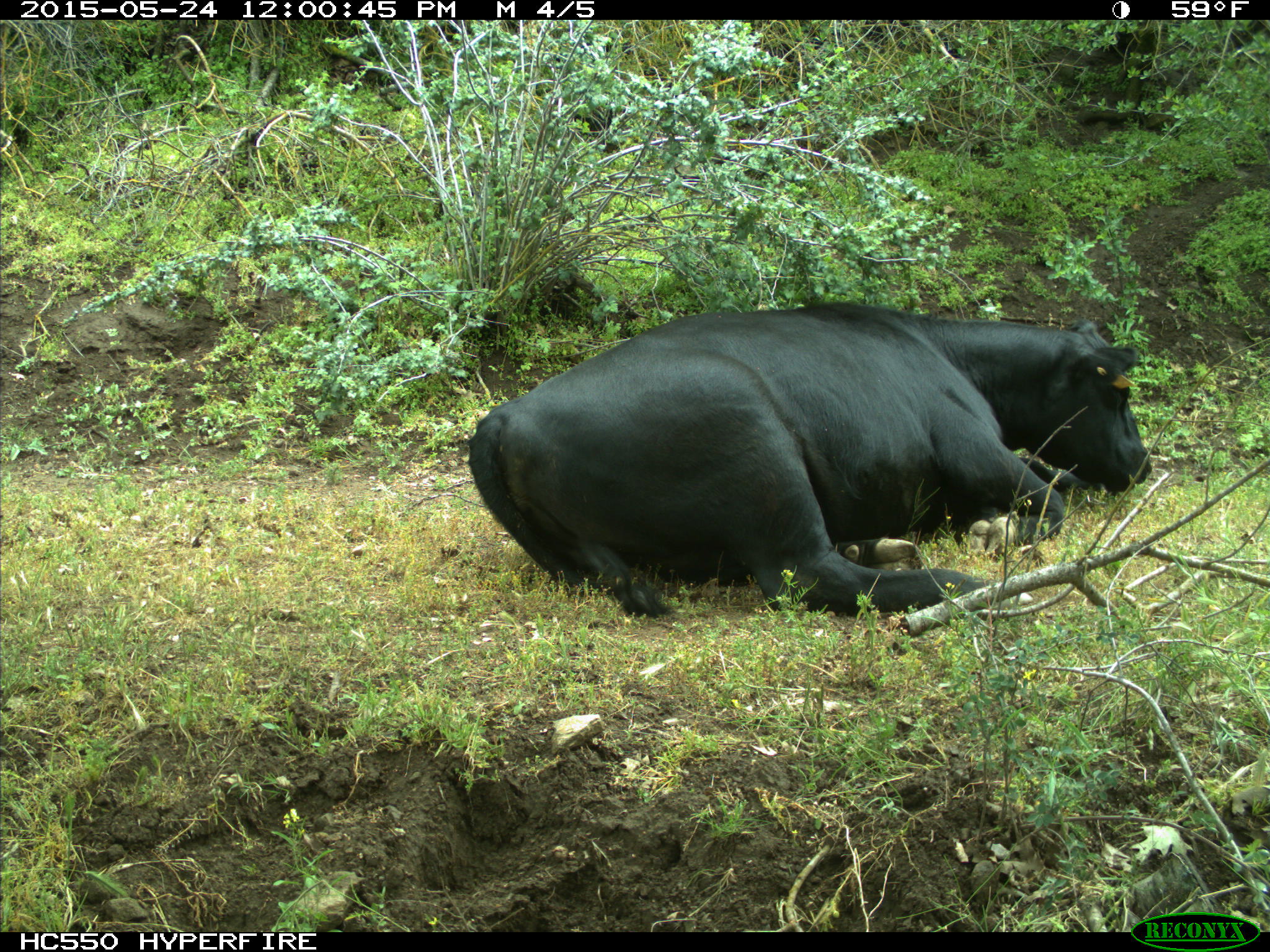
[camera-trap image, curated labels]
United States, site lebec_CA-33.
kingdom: Animalia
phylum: Chordata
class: Mammalia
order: Artiodactyla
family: Bovidae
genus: Bos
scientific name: Bos taurus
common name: domestic cow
Bos taurus (domestic cow).